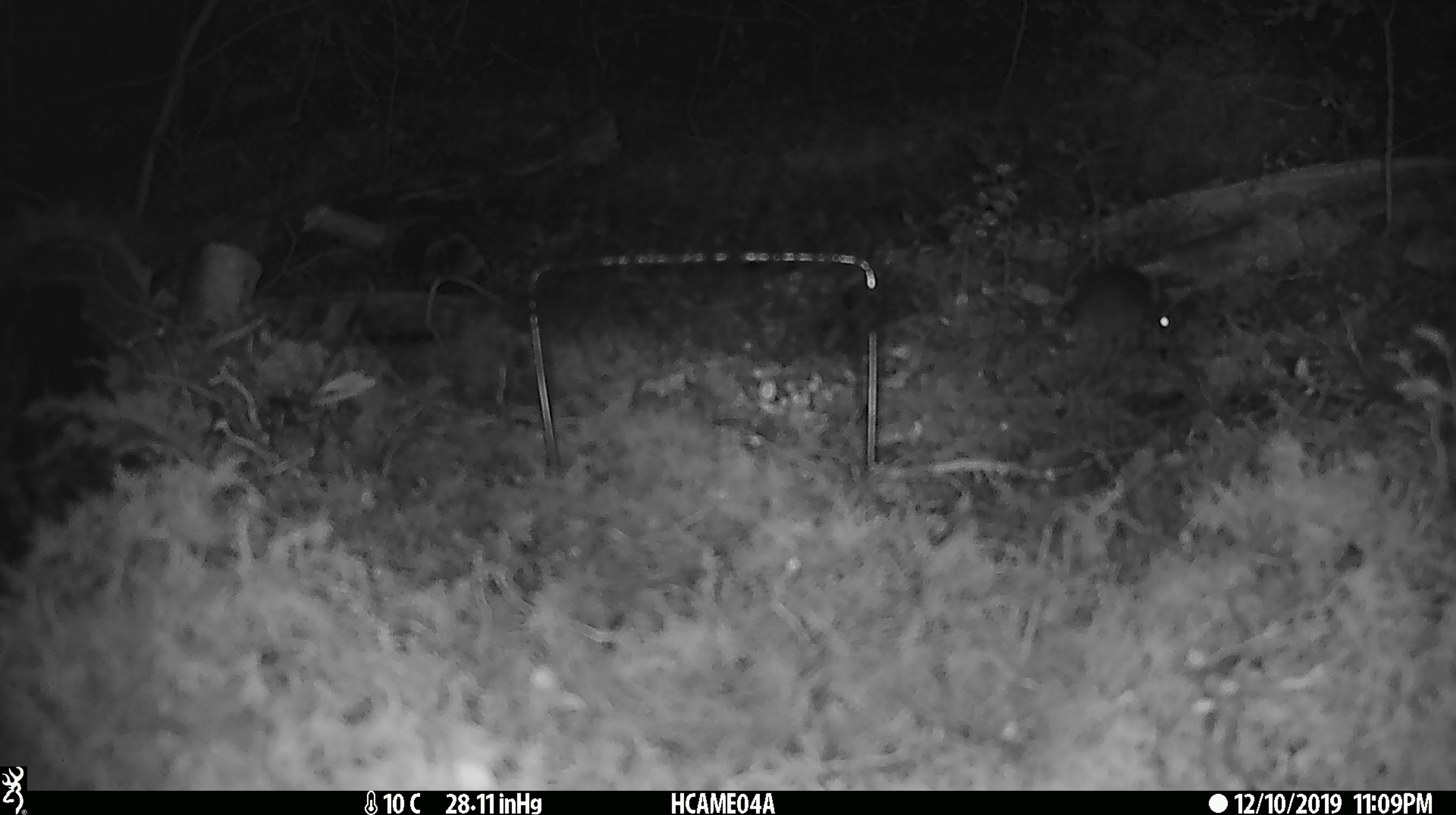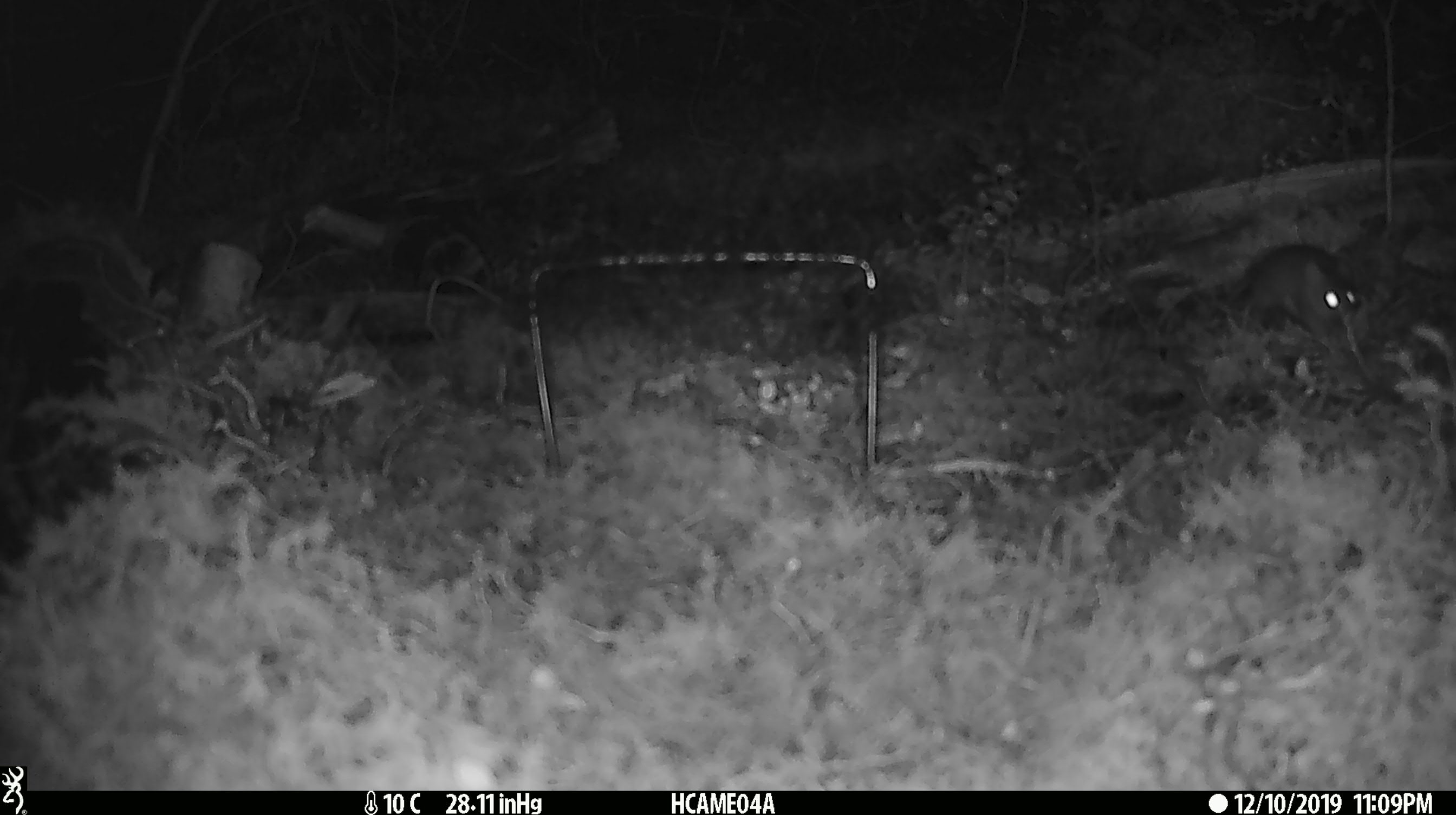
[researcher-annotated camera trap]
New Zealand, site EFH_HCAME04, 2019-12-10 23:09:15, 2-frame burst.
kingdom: Animalia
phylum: Chordata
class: Mammalia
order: Rodentia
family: Muridae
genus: Mus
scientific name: Mus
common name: mouse